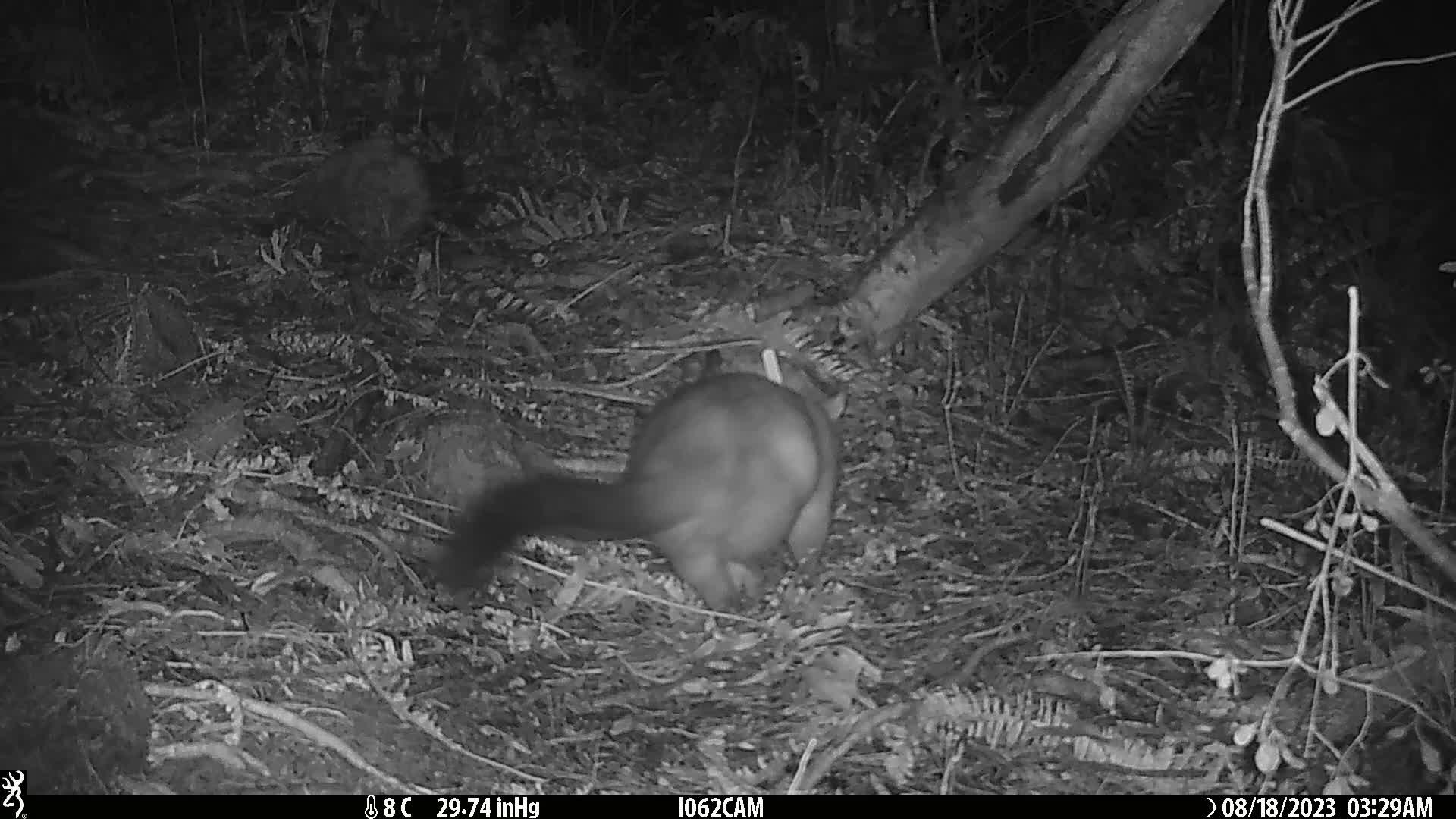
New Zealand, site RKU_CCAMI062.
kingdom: Animalia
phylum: Chordata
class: Mammalia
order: Diprotodontia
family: Phalangeridae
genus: Trichosurus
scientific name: Trichosurus vulpecula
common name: common brushtail possum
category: possum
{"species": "possum (common brushtail possum) (Trichosurus vulpecula)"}